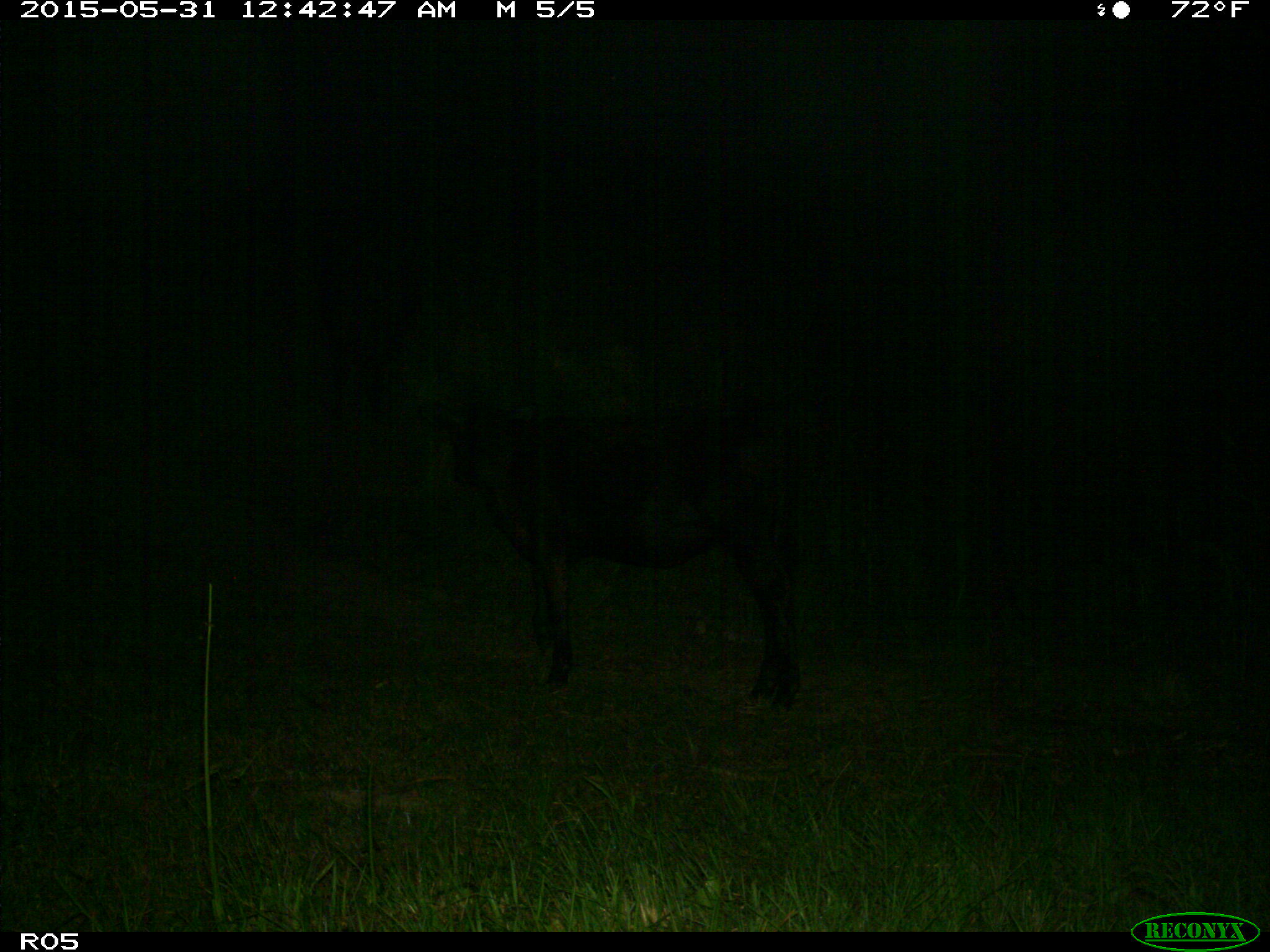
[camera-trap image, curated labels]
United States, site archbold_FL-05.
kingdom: Animalia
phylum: Chordata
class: Mammalia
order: Artiodactyla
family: Bovidae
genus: Bos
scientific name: Bos taurus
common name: domestic cow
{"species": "Bos taurus (domestic cow)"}